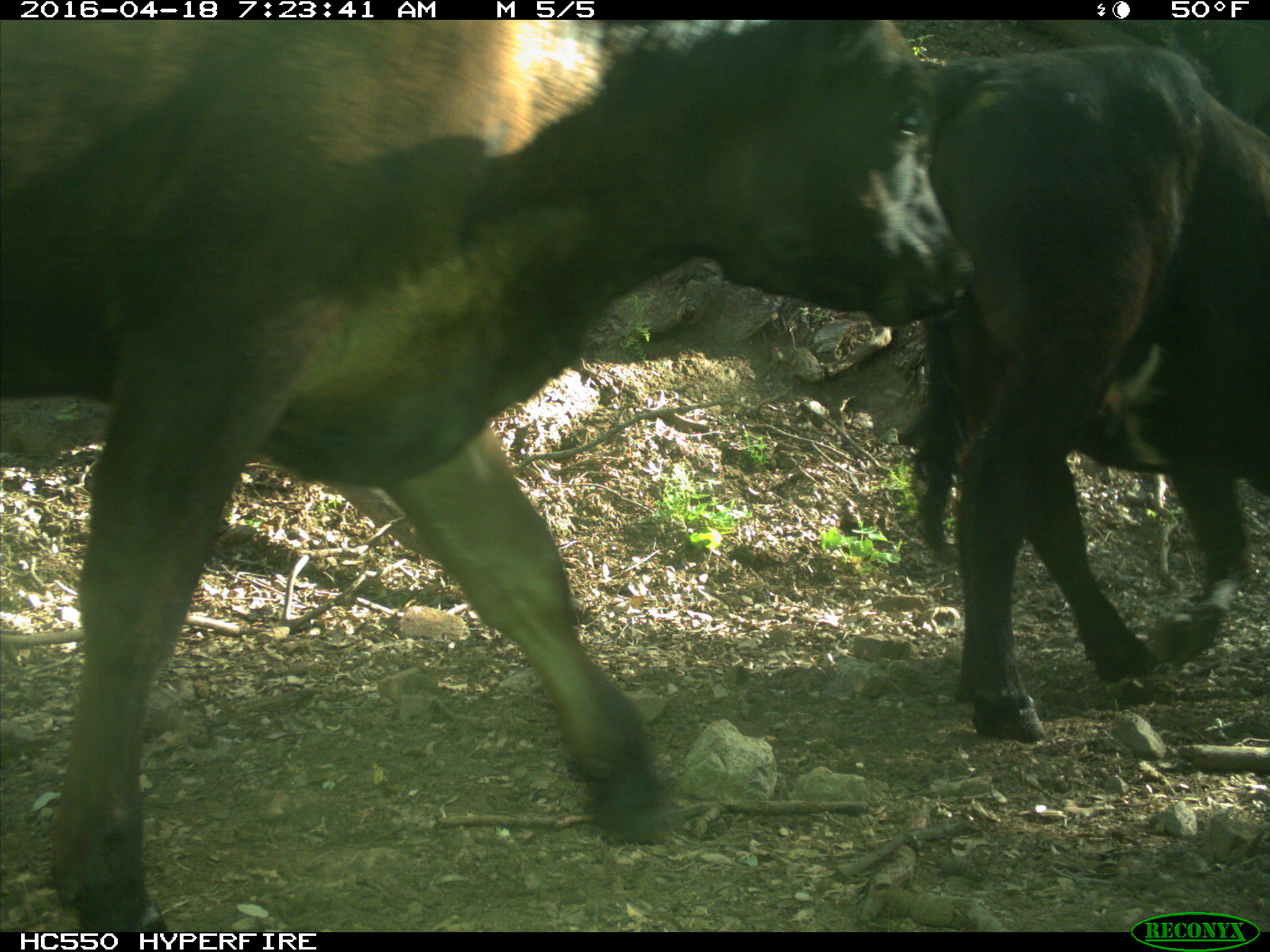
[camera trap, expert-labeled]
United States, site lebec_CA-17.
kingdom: Animalia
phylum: Chordata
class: Mammalia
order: Artiodactyla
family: Bovidae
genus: Bos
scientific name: Bos taurus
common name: domestic cow